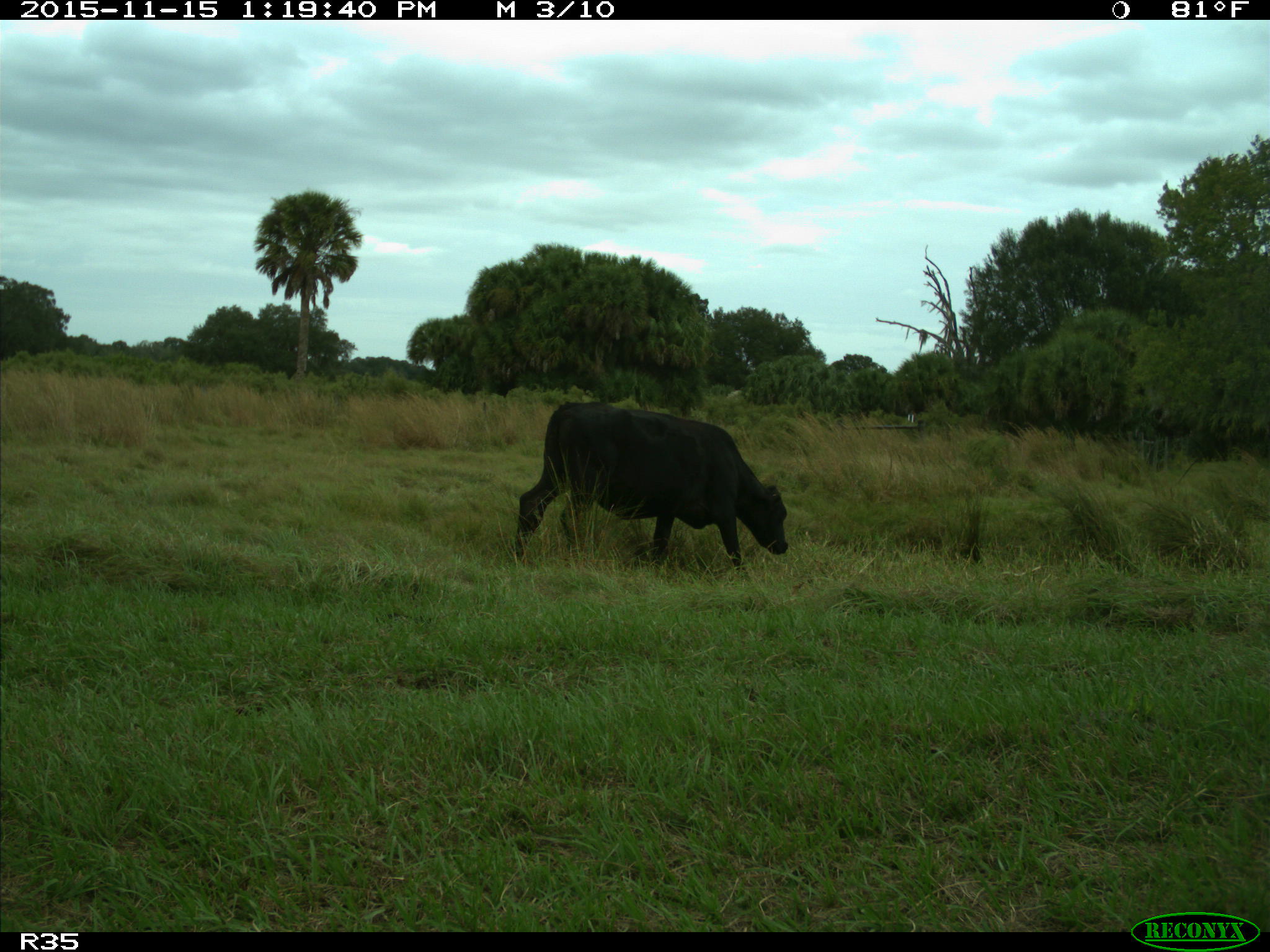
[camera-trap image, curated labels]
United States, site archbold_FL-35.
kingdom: Animalia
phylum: Chordata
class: Mammalia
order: Artiodactyla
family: Bovidae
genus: Bos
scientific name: Bos taurus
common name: domestic cow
Bos taurus (domestic cow).